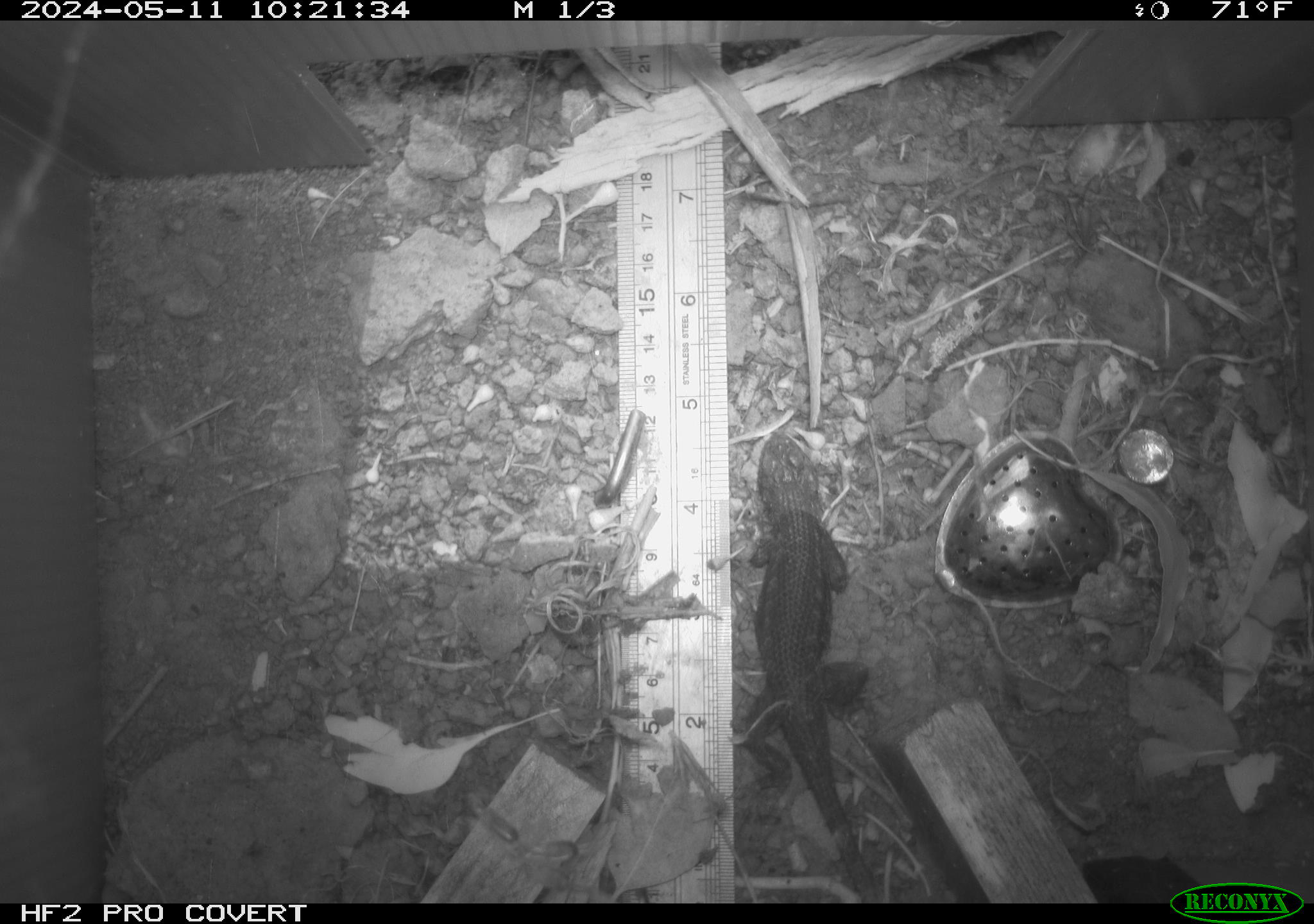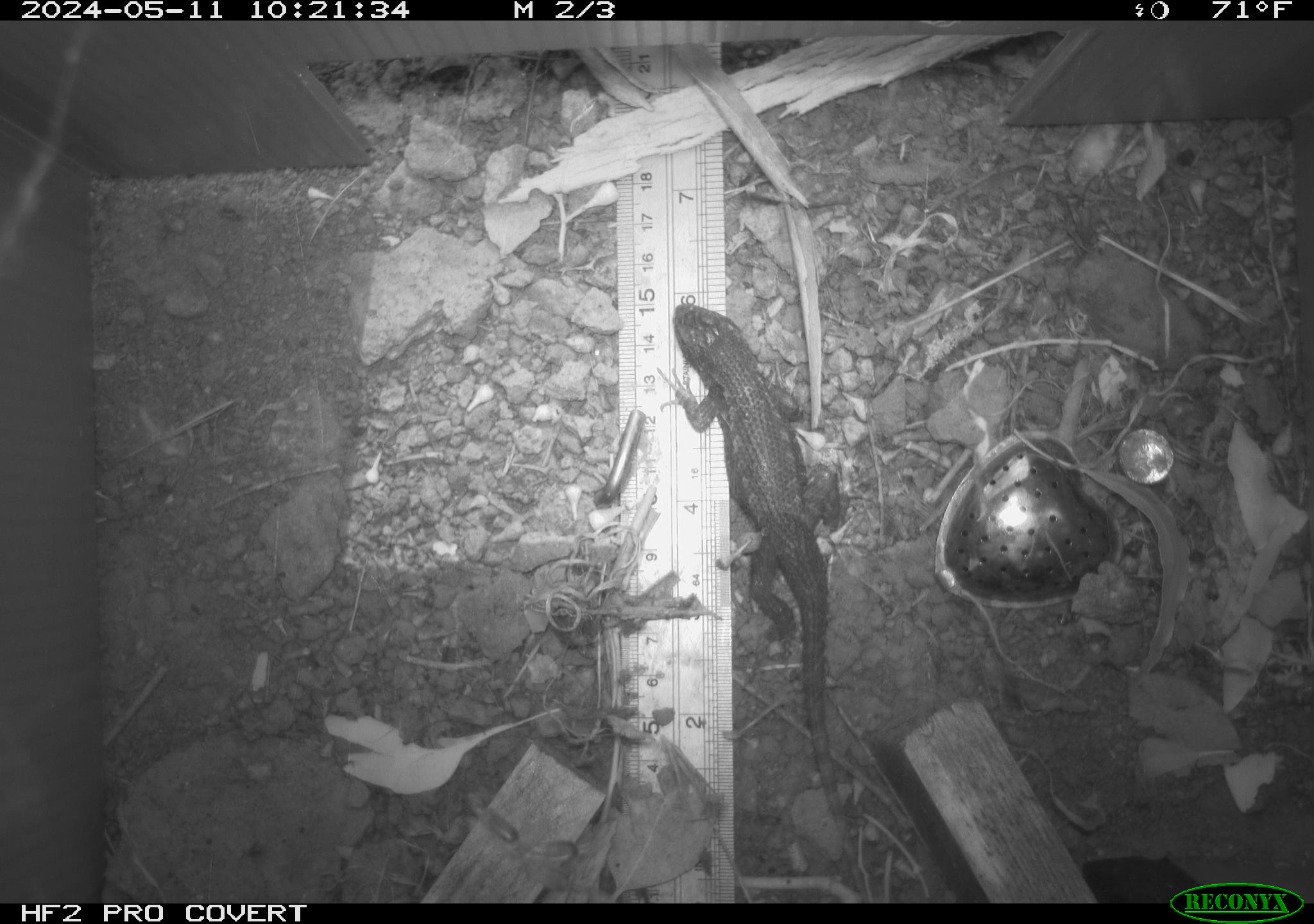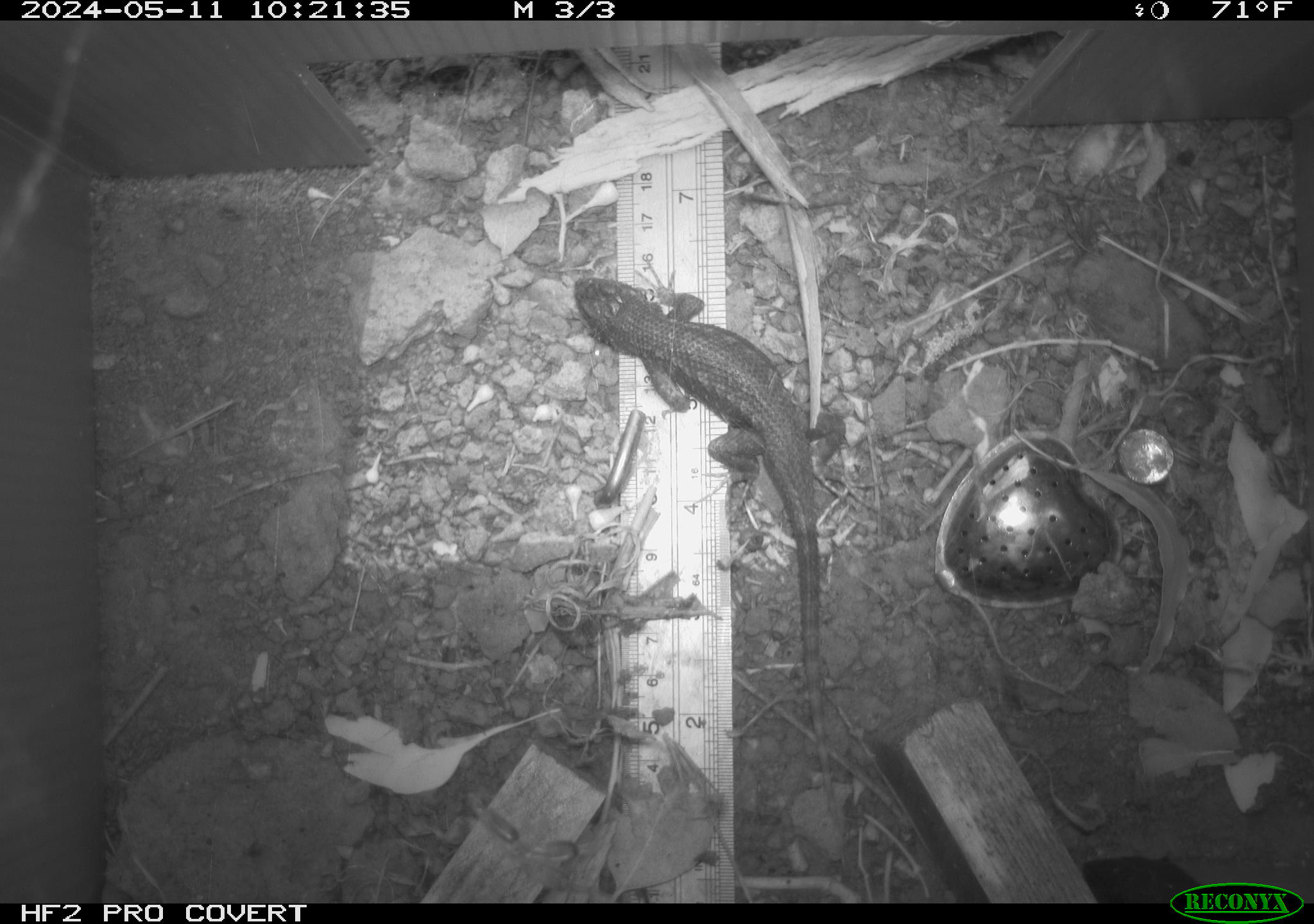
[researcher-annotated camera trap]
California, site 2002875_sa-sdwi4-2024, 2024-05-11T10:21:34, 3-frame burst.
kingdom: Animalia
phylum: Chordata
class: Reptilia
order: Squamata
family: Phrynosomatidae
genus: Sceloporus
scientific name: Sceloporus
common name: spiny lizards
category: sceloporus species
Sceloporus species (spiny lizards) (Sceloporus).